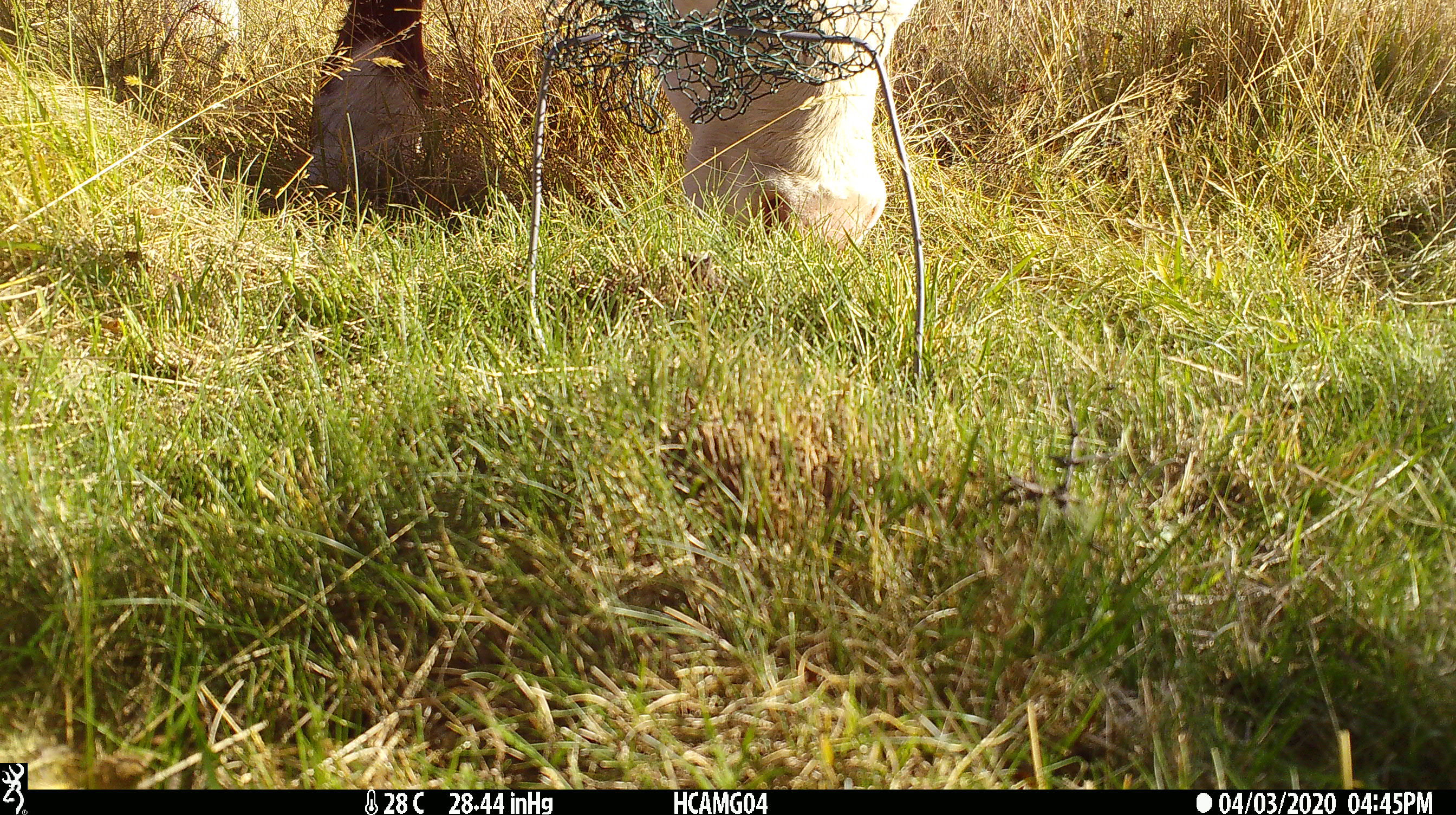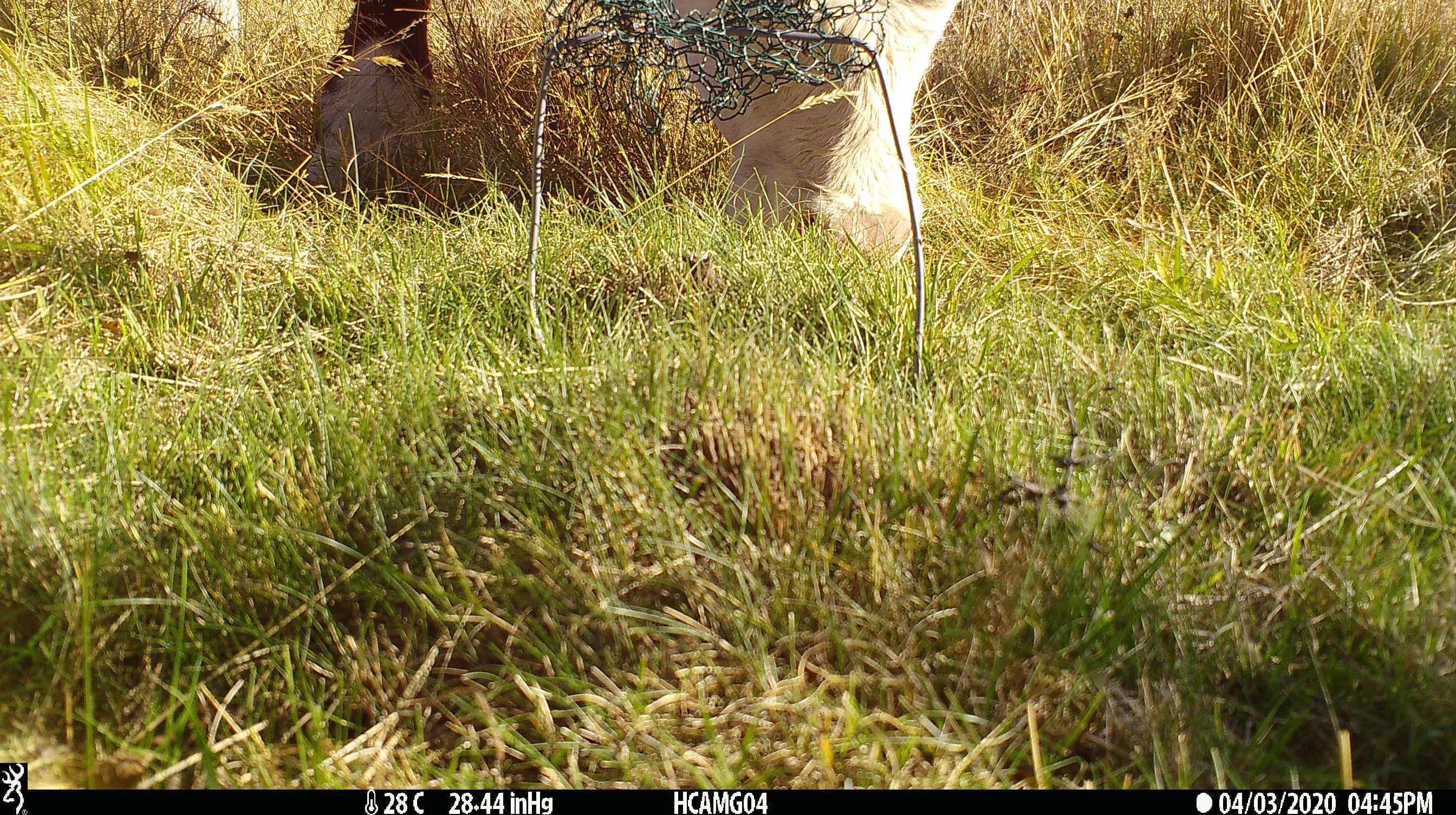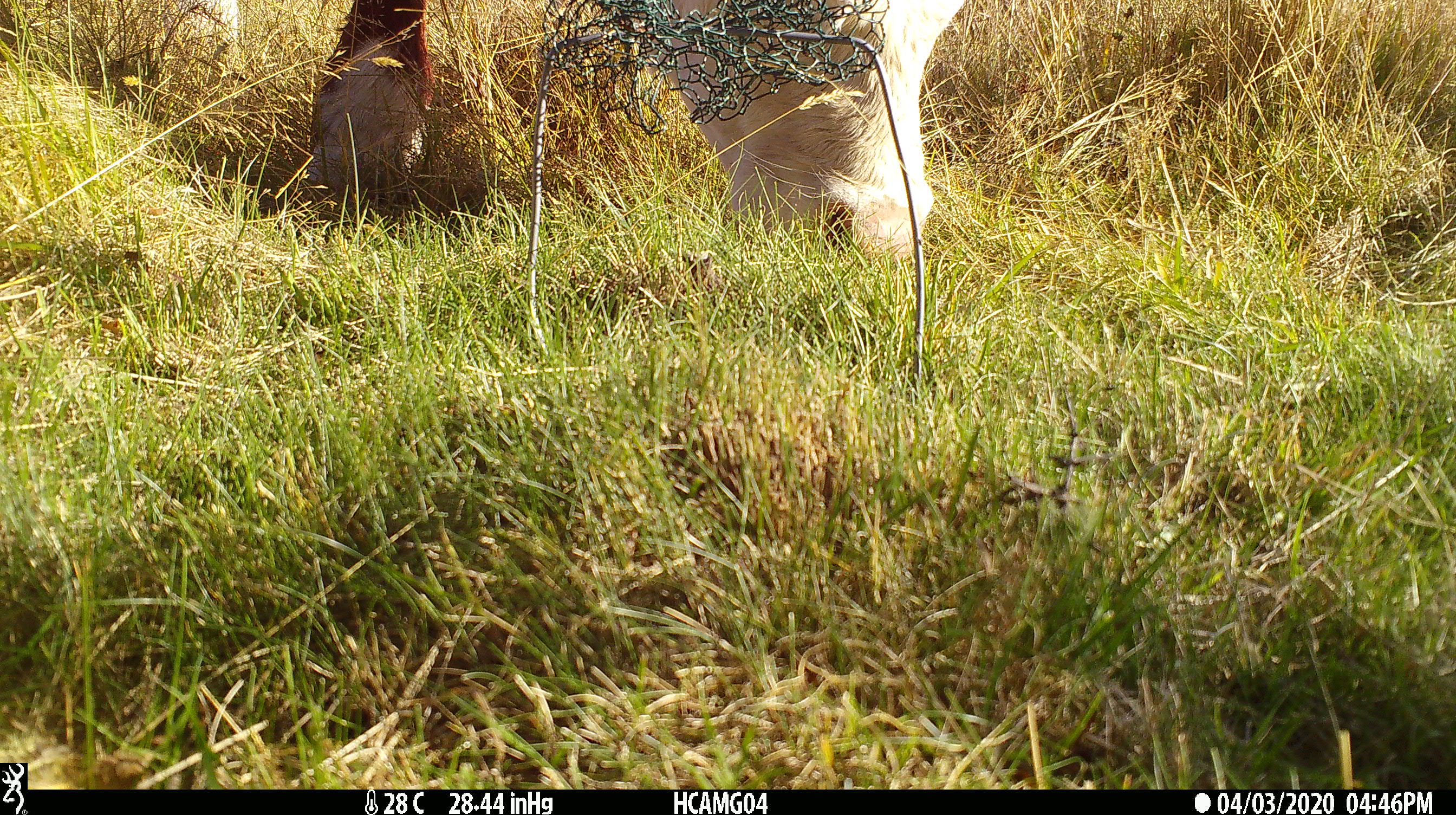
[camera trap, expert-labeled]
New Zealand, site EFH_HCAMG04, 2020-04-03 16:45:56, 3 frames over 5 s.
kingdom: Animalia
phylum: Chordata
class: Mammalia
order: Artiodactyla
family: Bovidae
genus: Bos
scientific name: Bos taurus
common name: domestic cow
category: cow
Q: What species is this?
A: Cow (domestic cow) (Bos taurus).